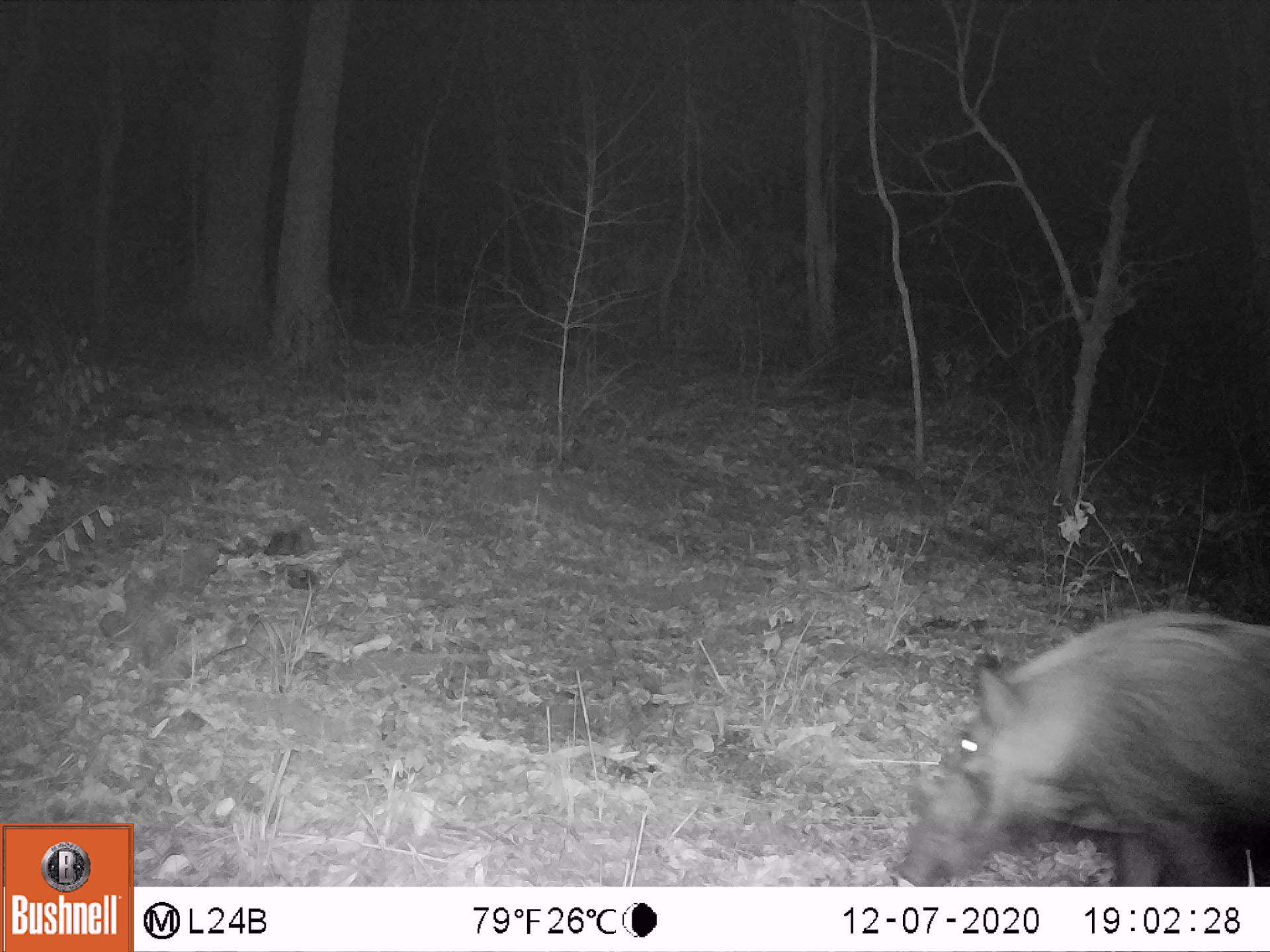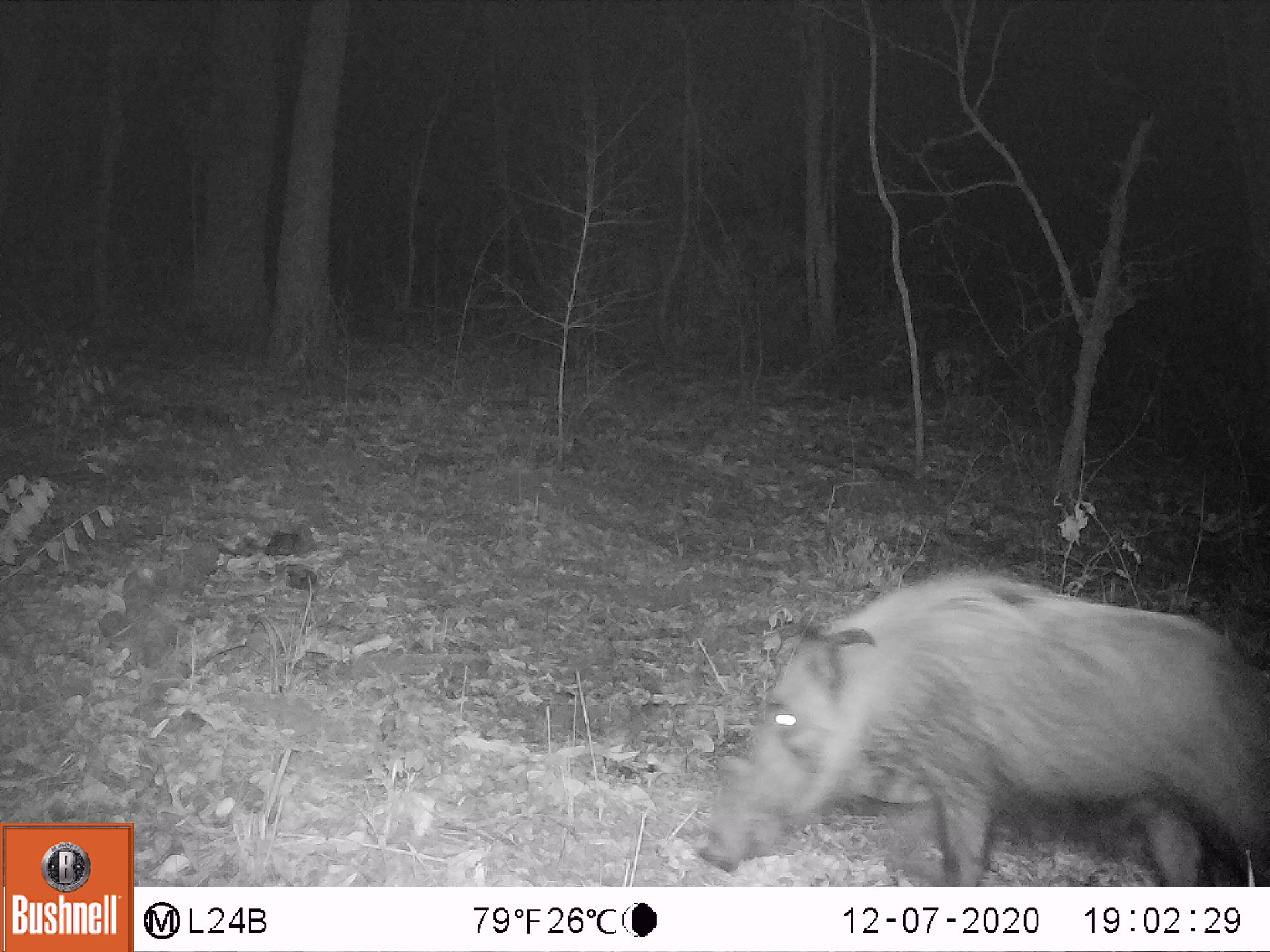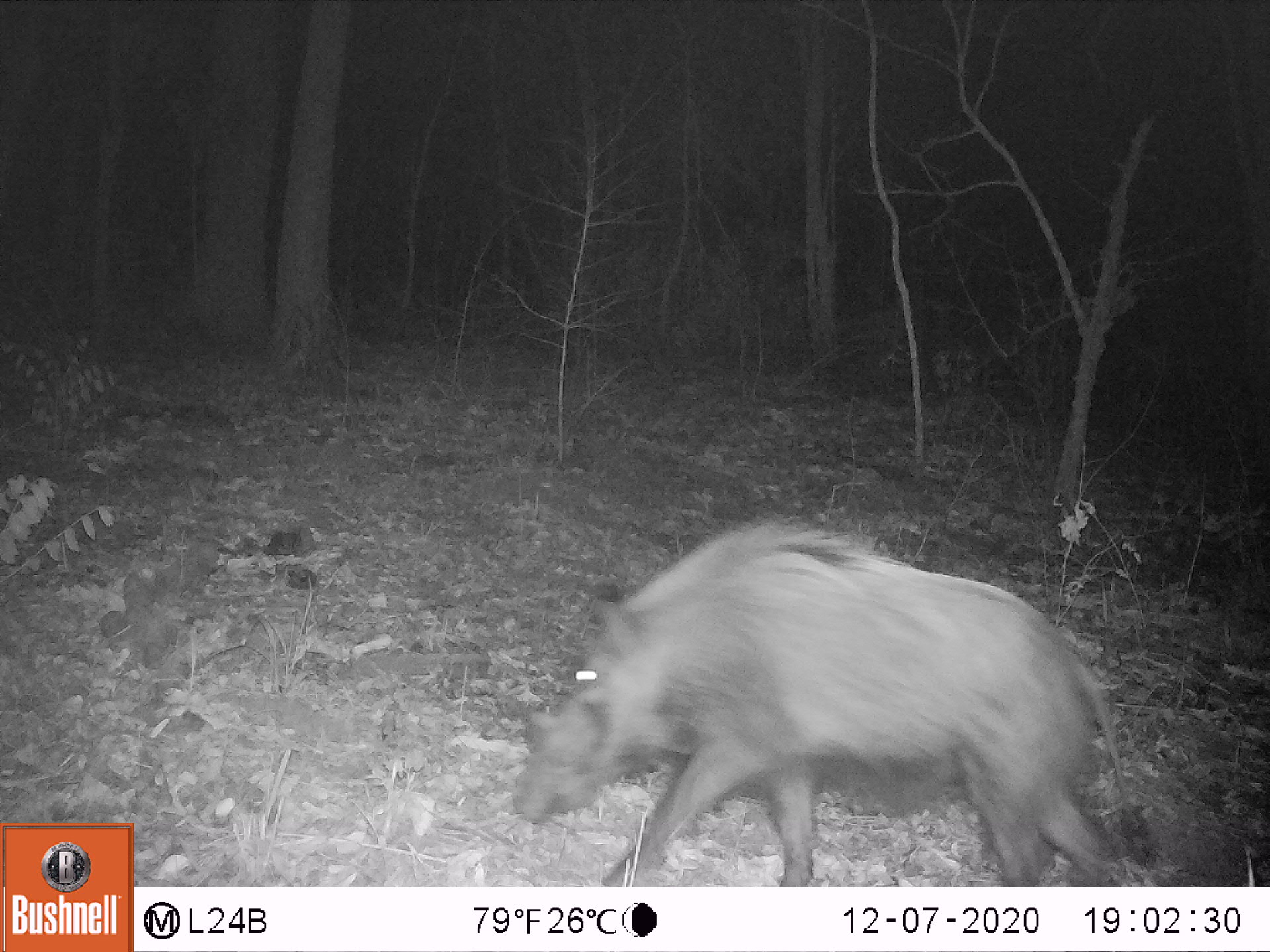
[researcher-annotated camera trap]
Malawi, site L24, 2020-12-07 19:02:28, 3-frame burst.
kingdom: Animalia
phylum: Chordata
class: Mammalia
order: Artiodactyla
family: Suidae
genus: Potamochoerus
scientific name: Potamochoerus larvatus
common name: bushpig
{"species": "bushpig (Potamochoerus larvatus)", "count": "1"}